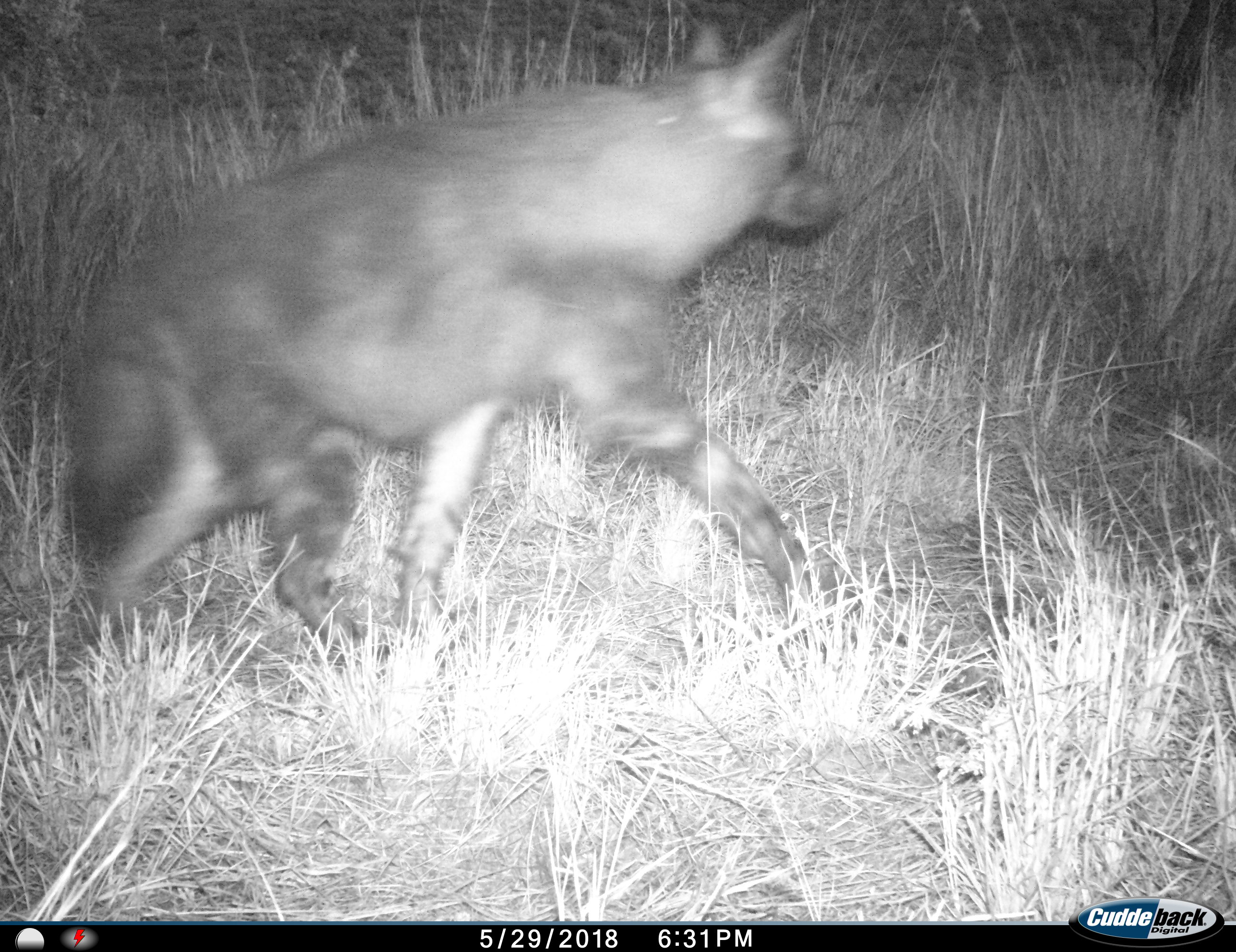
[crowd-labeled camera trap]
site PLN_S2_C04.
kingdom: Animalia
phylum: Chordata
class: Mammalia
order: Carnivora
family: Hyaenidae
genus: Parahyaena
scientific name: Parahyaena brunnea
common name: brown hyena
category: hyenabrown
Hyenabrown (brown hyena) (Parahyaena brunnea), count 1. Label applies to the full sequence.